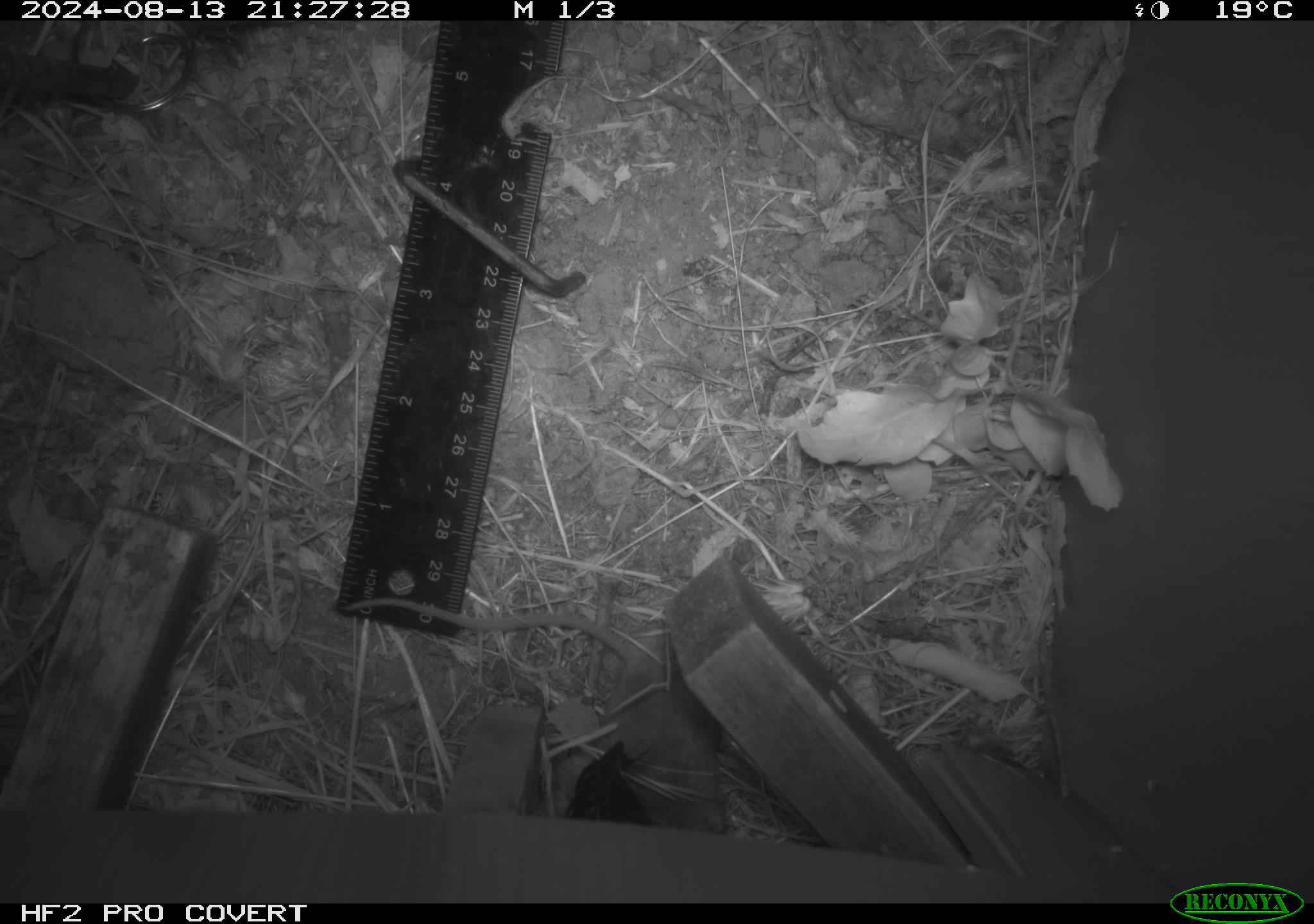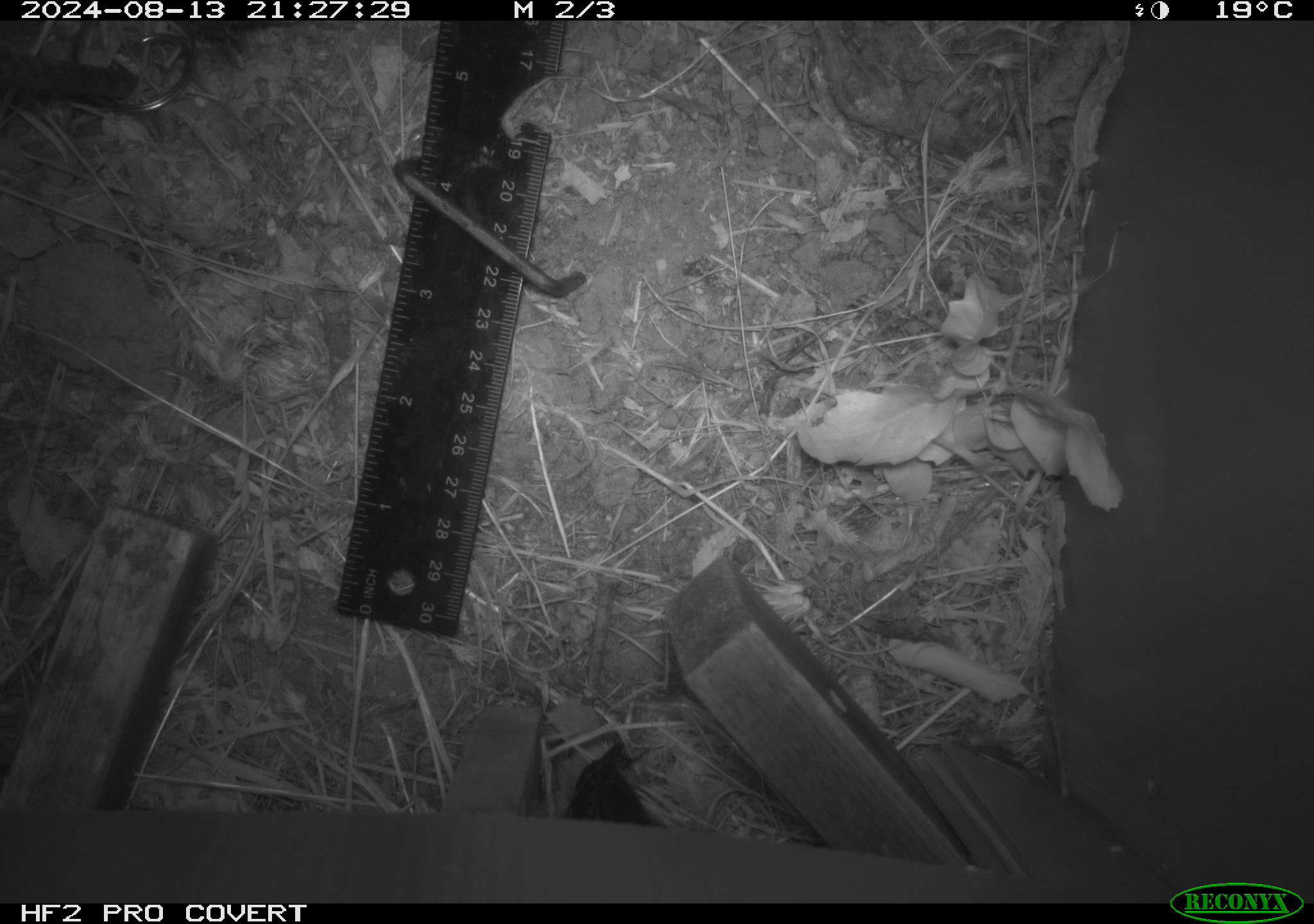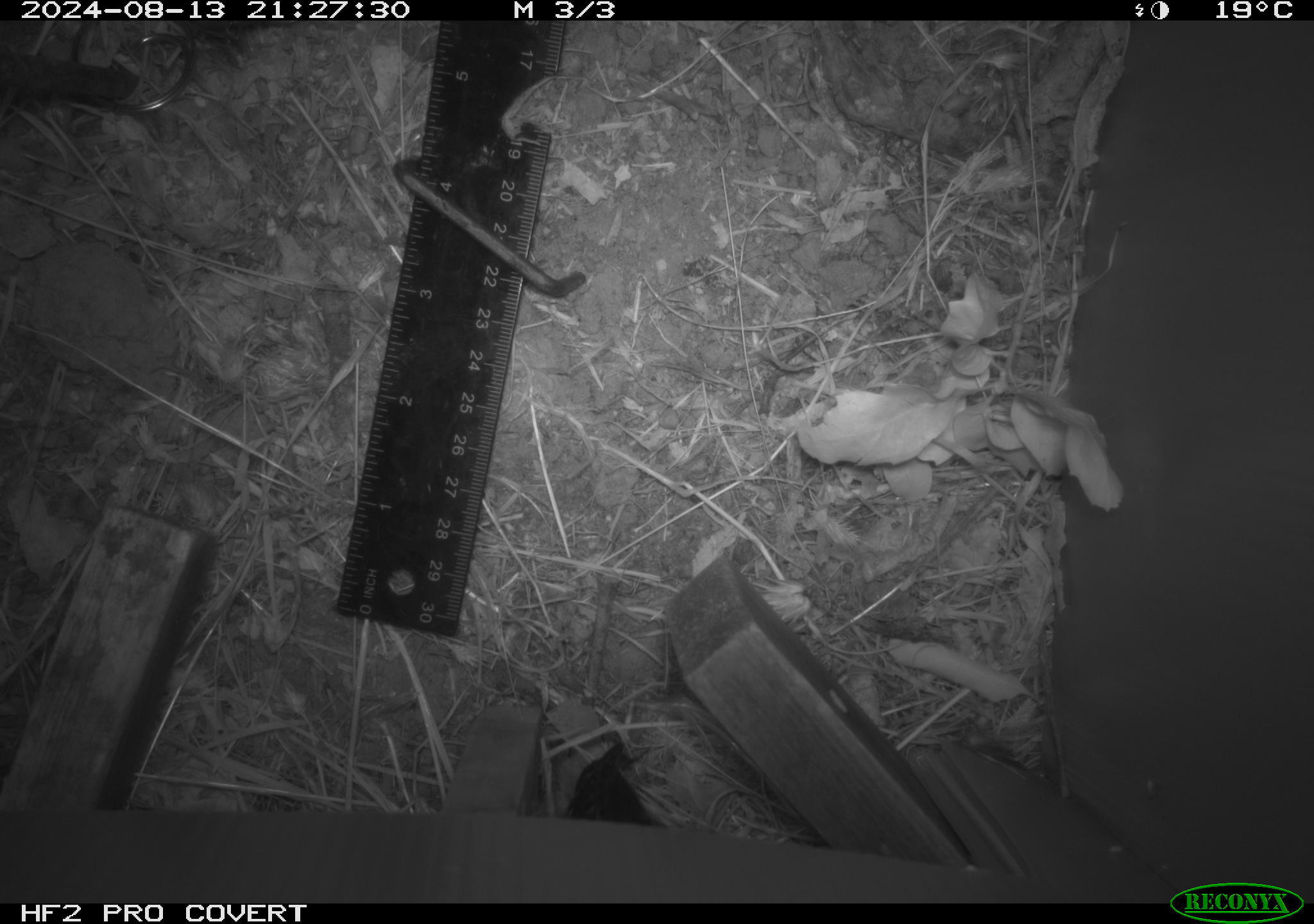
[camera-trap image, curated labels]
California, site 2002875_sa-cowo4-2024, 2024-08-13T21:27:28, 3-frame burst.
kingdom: Animalia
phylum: Chordata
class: Mammalia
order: Rodentia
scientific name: Rodentia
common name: rodent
Rodent (Rodentia).